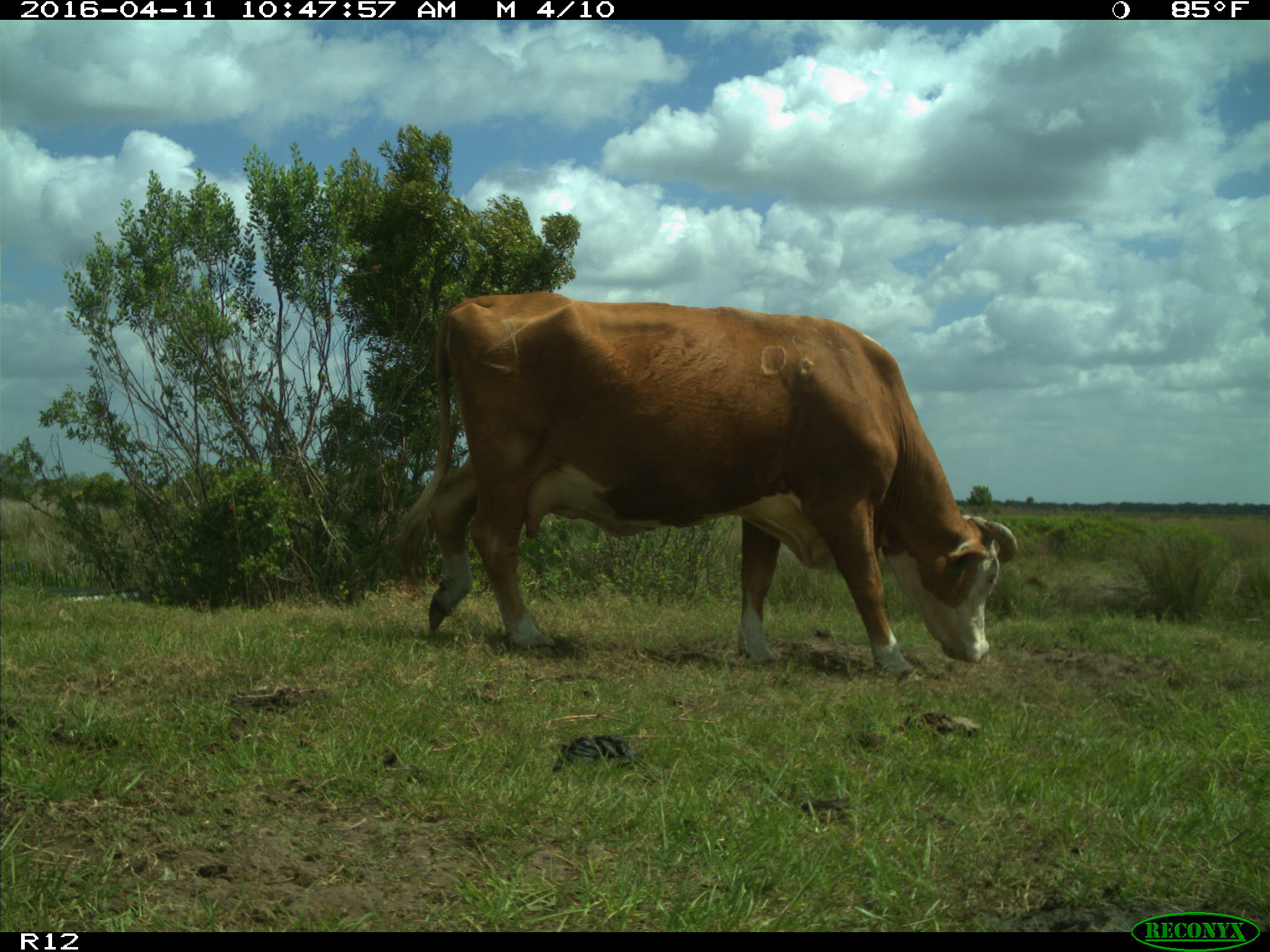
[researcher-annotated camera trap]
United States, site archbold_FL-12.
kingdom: Animalia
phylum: Chordata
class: Mammalia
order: Artiodactyla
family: Bovidae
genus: Bos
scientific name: Bos taurus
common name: domestic cow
Bos taurus (domestic cow).